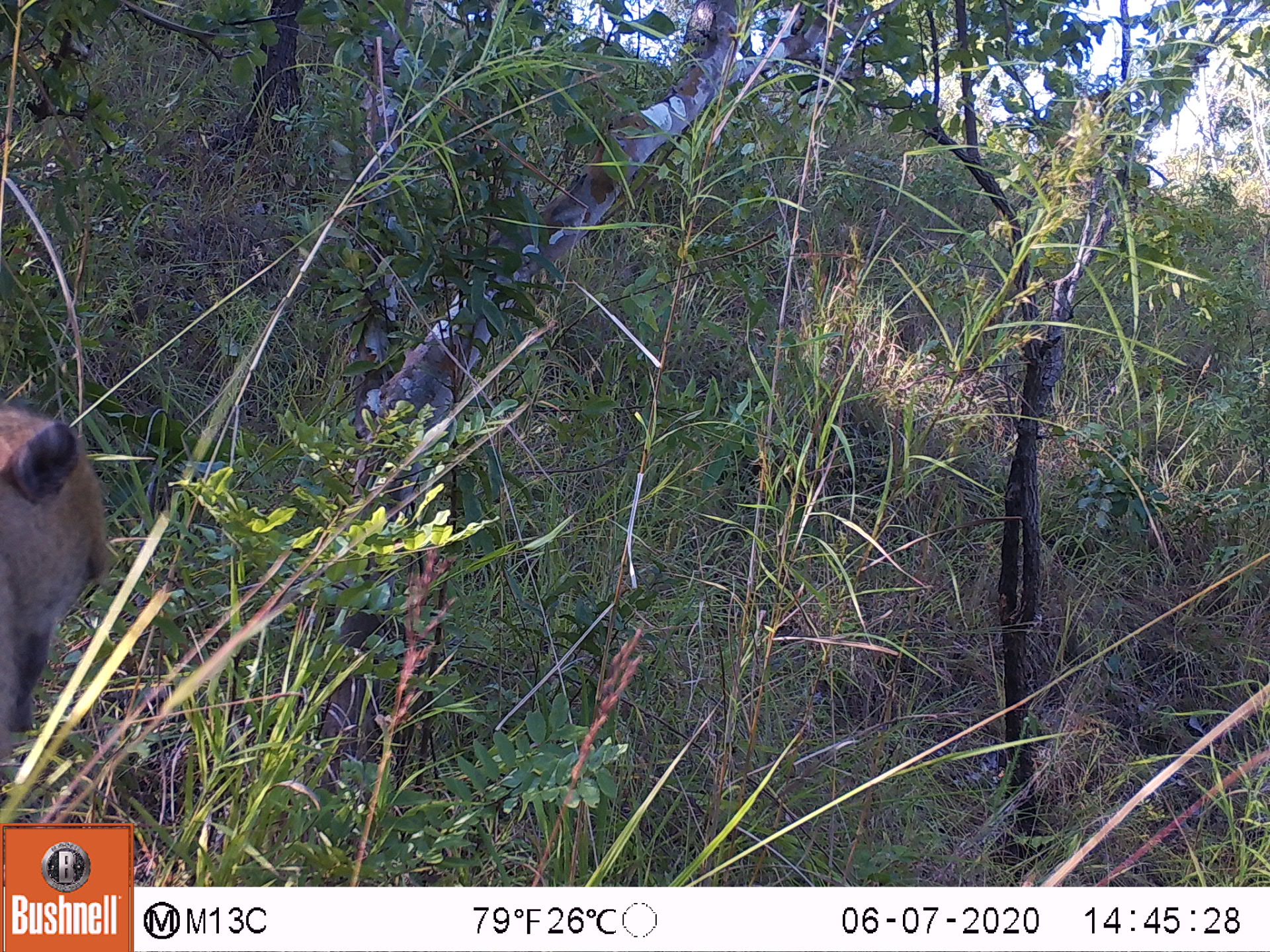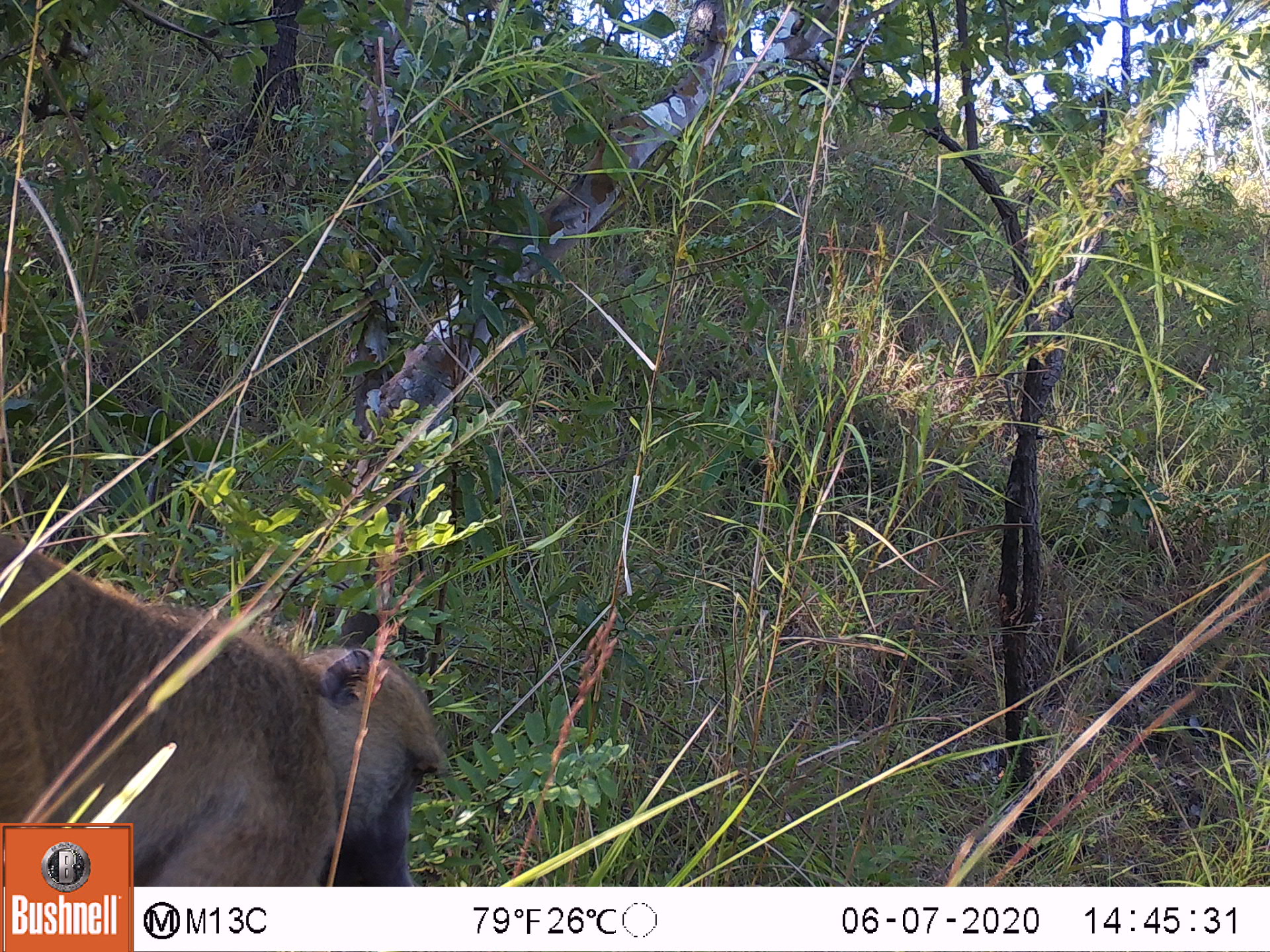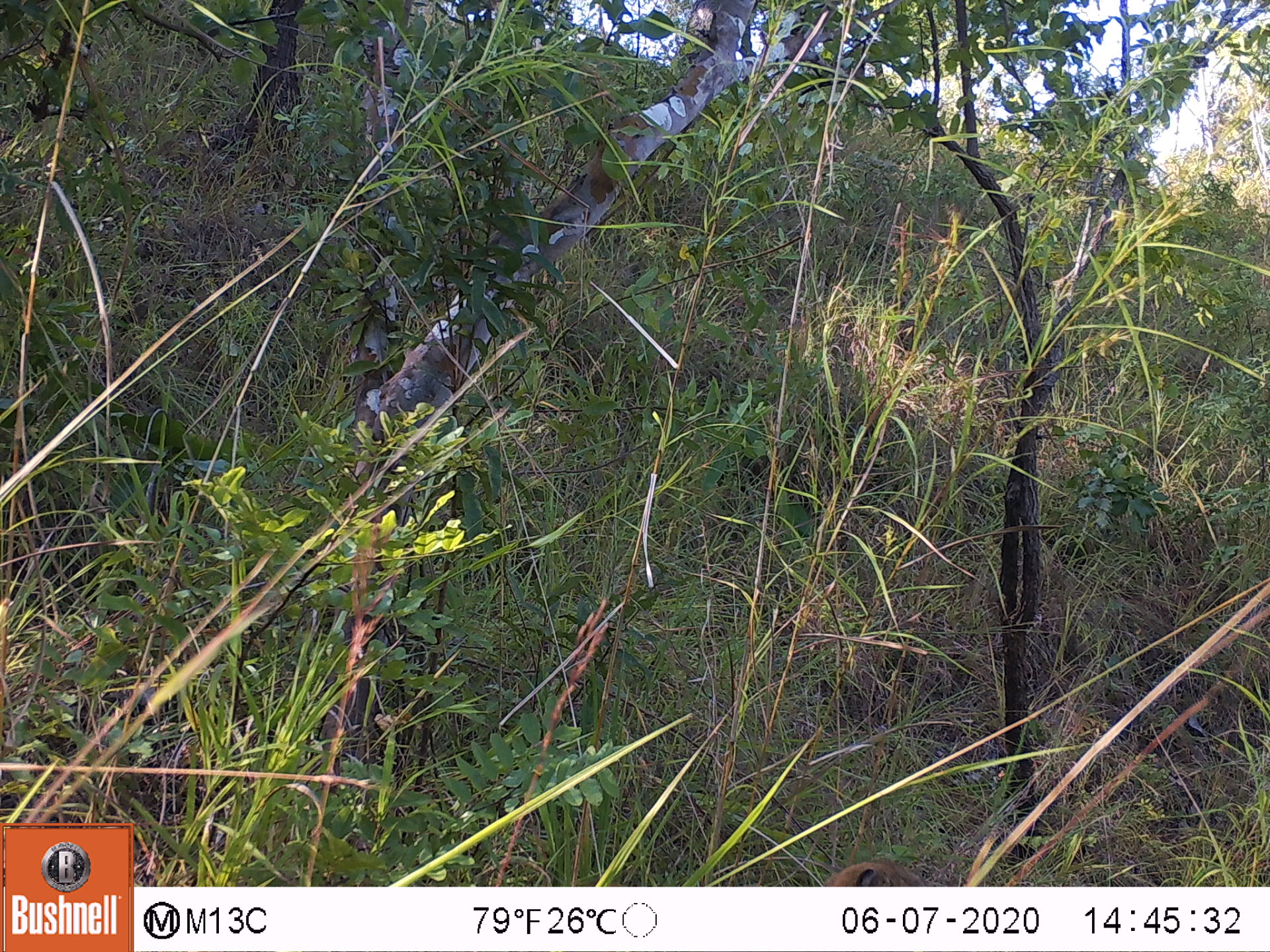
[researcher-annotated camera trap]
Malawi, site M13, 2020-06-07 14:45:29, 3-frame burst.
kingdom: Animalia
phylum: Chordata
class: Mammalia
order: Primates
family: Cercopithecidae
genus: Papio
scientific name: Papio cynocephalus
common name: yellow baboon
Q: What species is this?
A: Yellow baboon (Papio cynocephalus).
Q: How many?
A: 1.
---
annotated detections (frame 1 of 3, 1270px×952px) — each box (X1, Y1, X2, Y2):
yellow baboon: (1, 401, 117, 769)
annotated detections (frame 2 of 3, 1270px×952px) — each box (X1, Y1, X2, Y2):
yellow baboon: (138, 598, 449, 882)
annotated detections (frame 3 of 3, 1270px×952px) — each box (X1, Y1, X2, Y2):
yellow baboon: (821, 854, 943, 883)